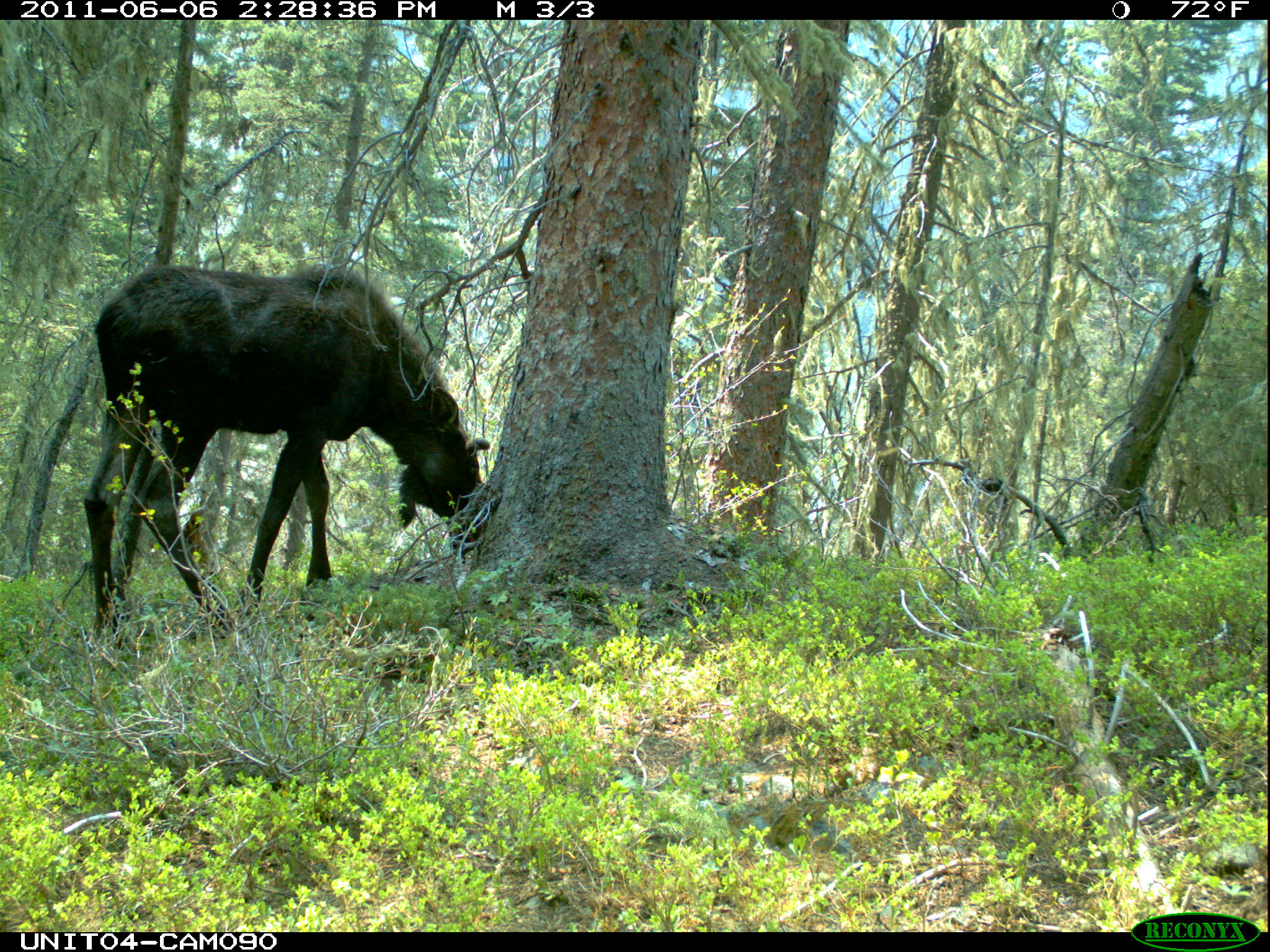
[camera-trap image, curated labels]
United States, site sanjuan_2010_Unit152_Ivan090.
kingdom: Animalia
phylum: Chordata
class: Mammalia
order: Artiodactyla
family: Cervidae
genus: Alces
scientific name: Alces alces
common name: moose